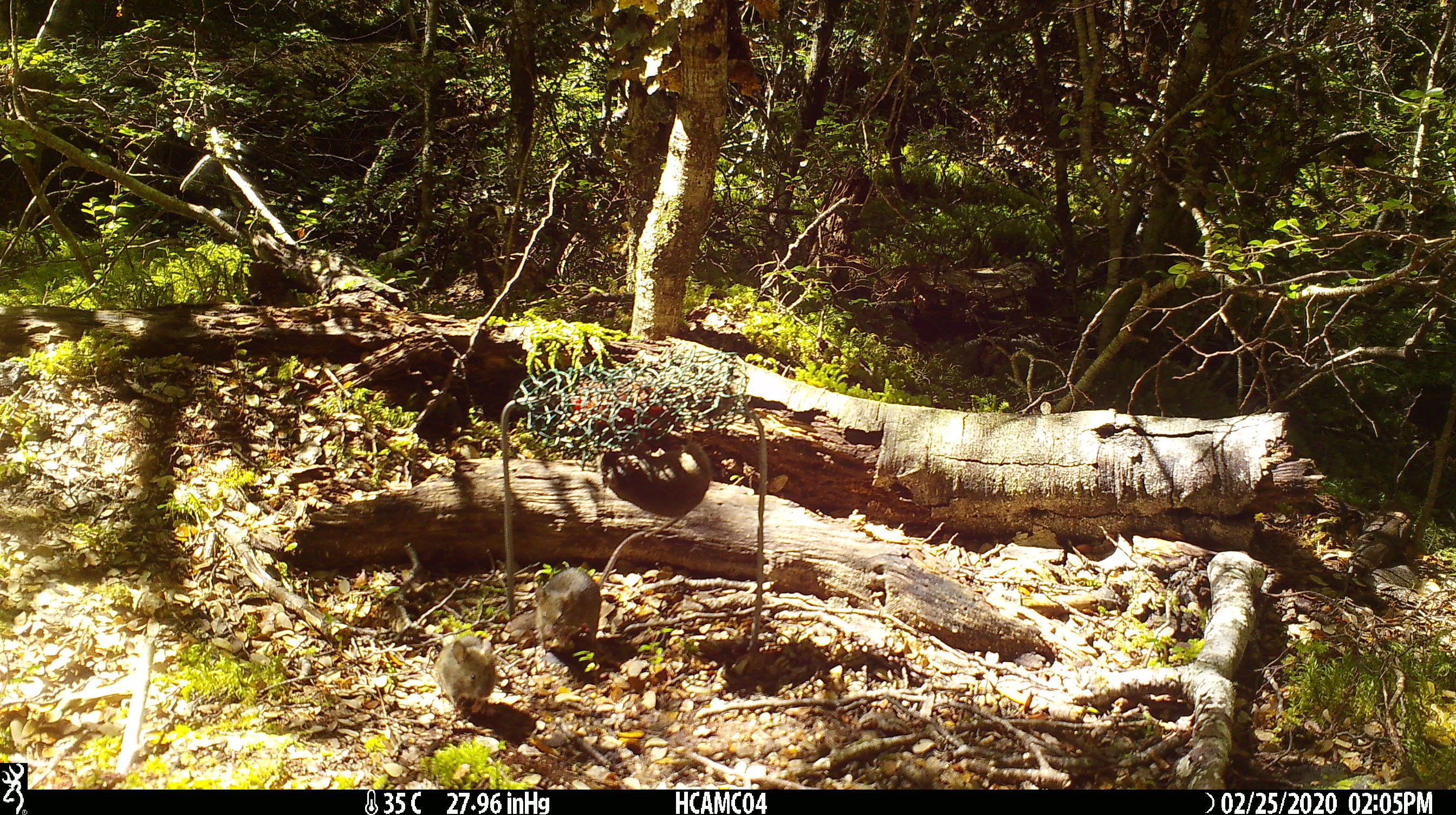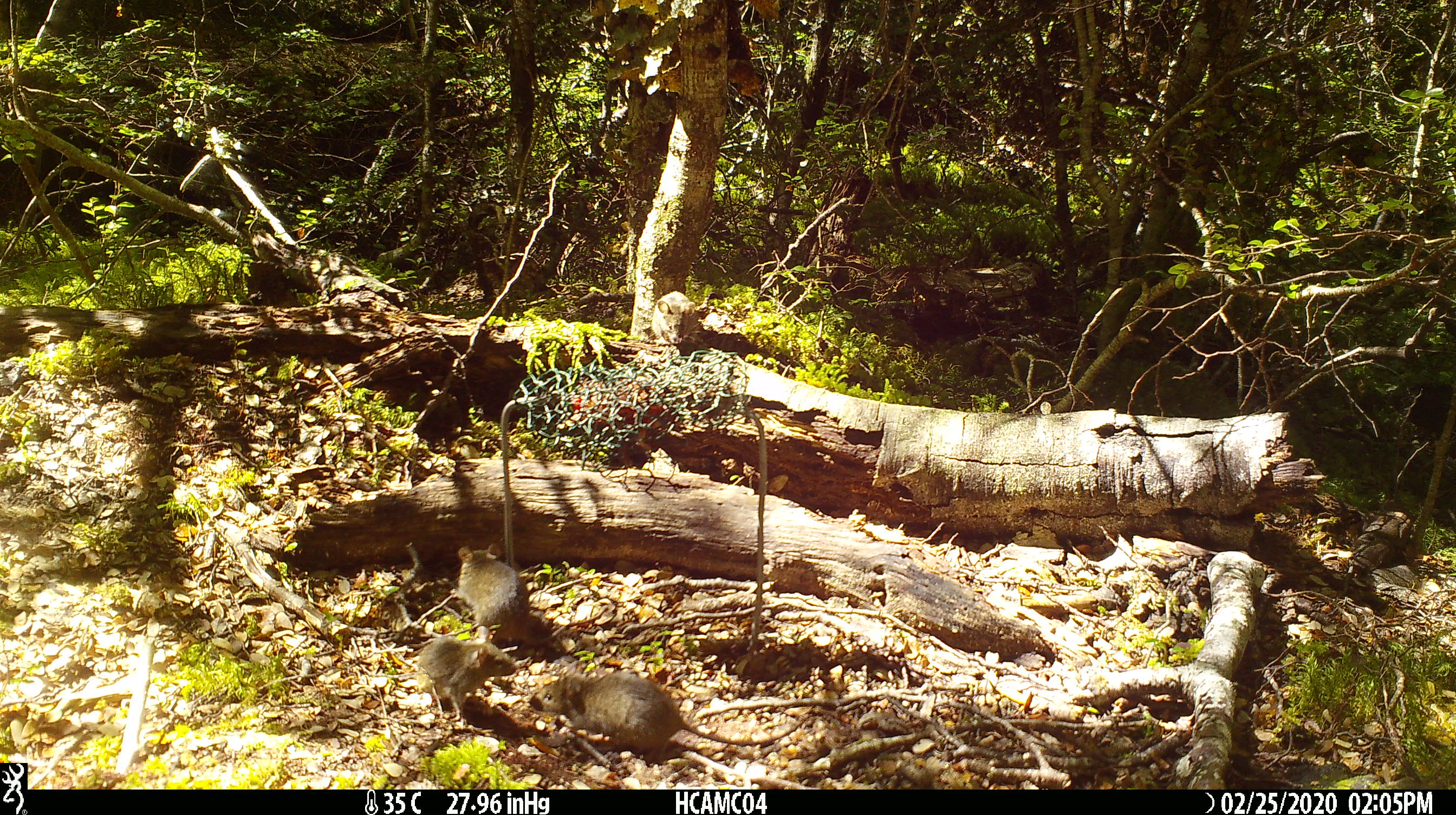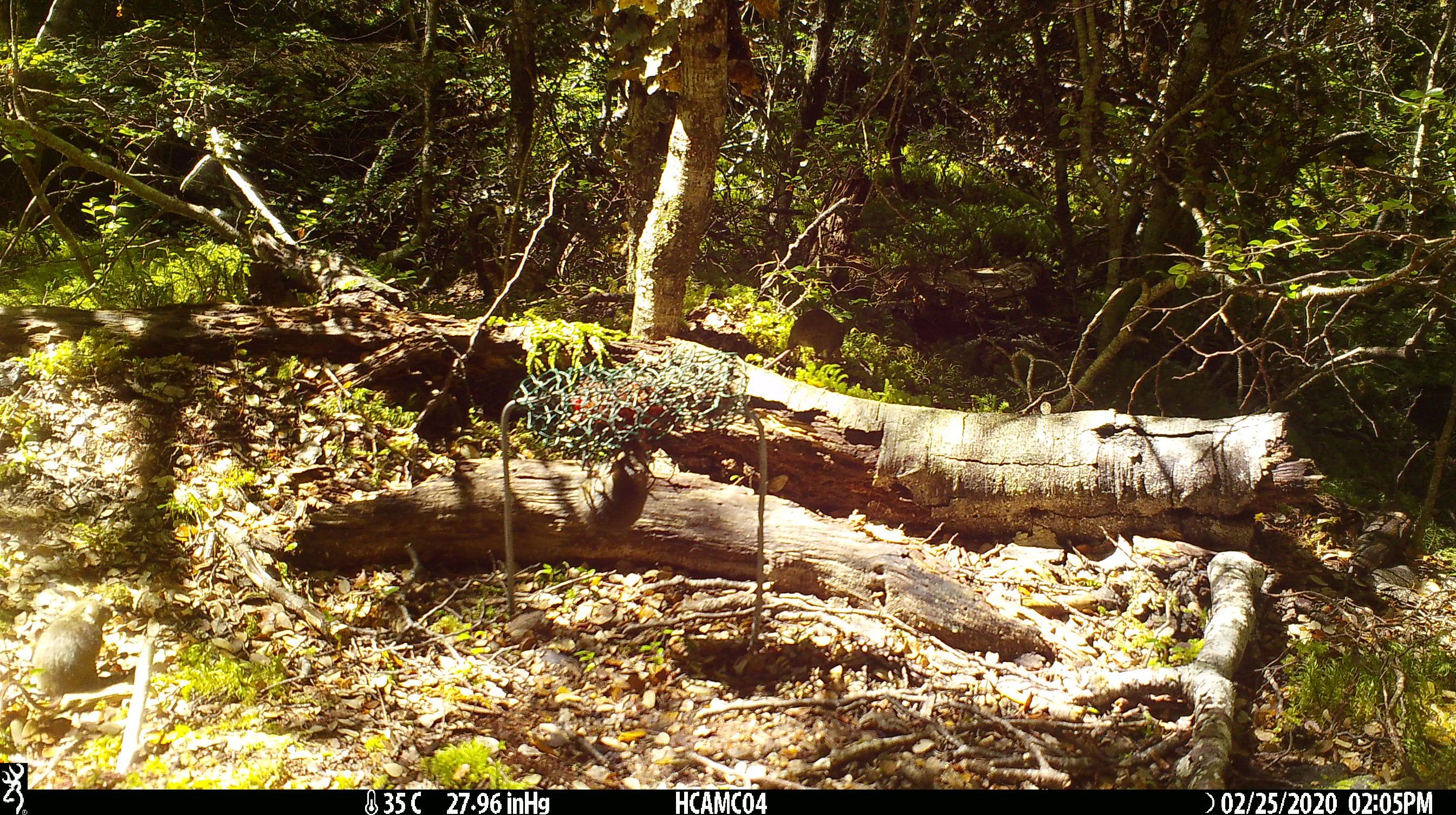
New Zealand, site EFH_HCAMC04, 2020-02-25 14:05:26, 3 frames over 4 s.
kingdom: Animalia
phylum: Chordata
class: Mammalia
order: Rodentia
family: Muridae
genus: Mus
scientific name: Mus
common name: mouse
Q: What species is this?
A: Mouse (Mus).